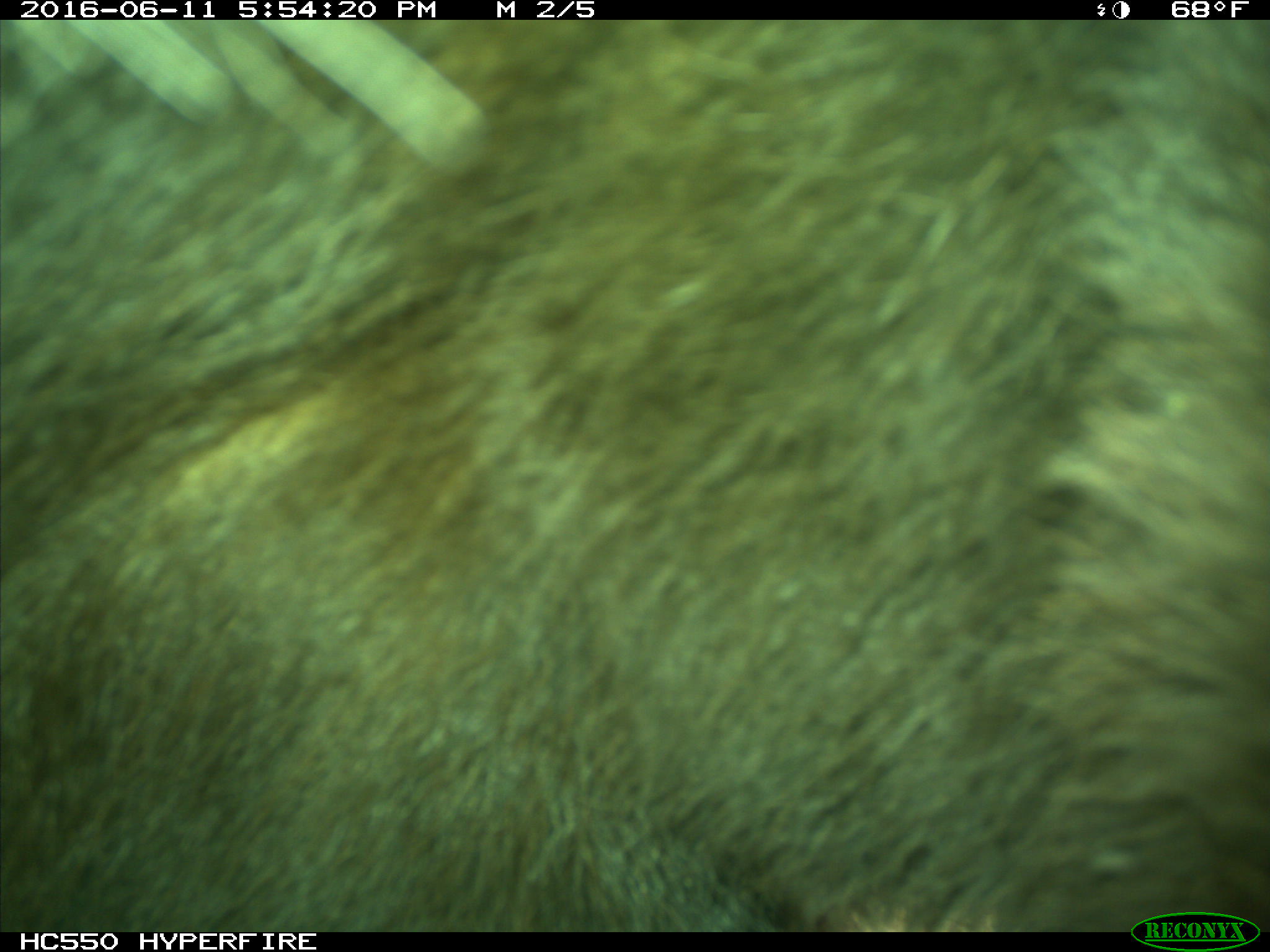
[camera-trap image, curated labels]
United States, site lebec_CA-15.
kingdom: Animalia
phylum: Chordata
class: Mammalia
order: Carnivora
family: Ursidae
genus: Ursus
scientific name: Ursus americanus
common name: american black bear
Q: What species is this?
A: Ursus americanus (american black bear).